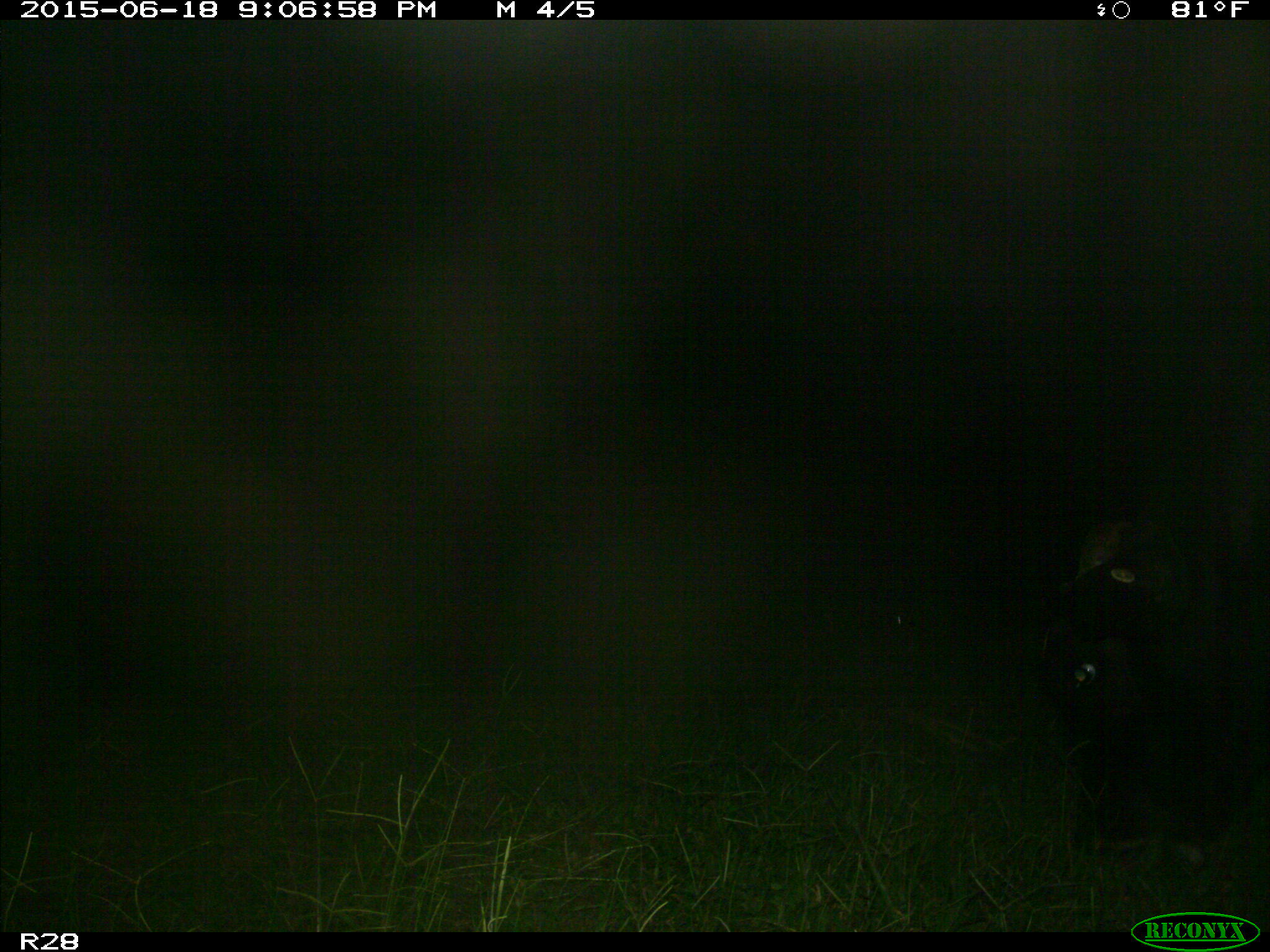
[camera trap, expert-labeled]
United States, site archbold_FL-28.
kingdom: Animalia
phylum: Chordata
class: Mammalia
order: Artiodactyla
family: Bovidae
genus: Bos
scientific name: Bos taurus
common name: domestic cow